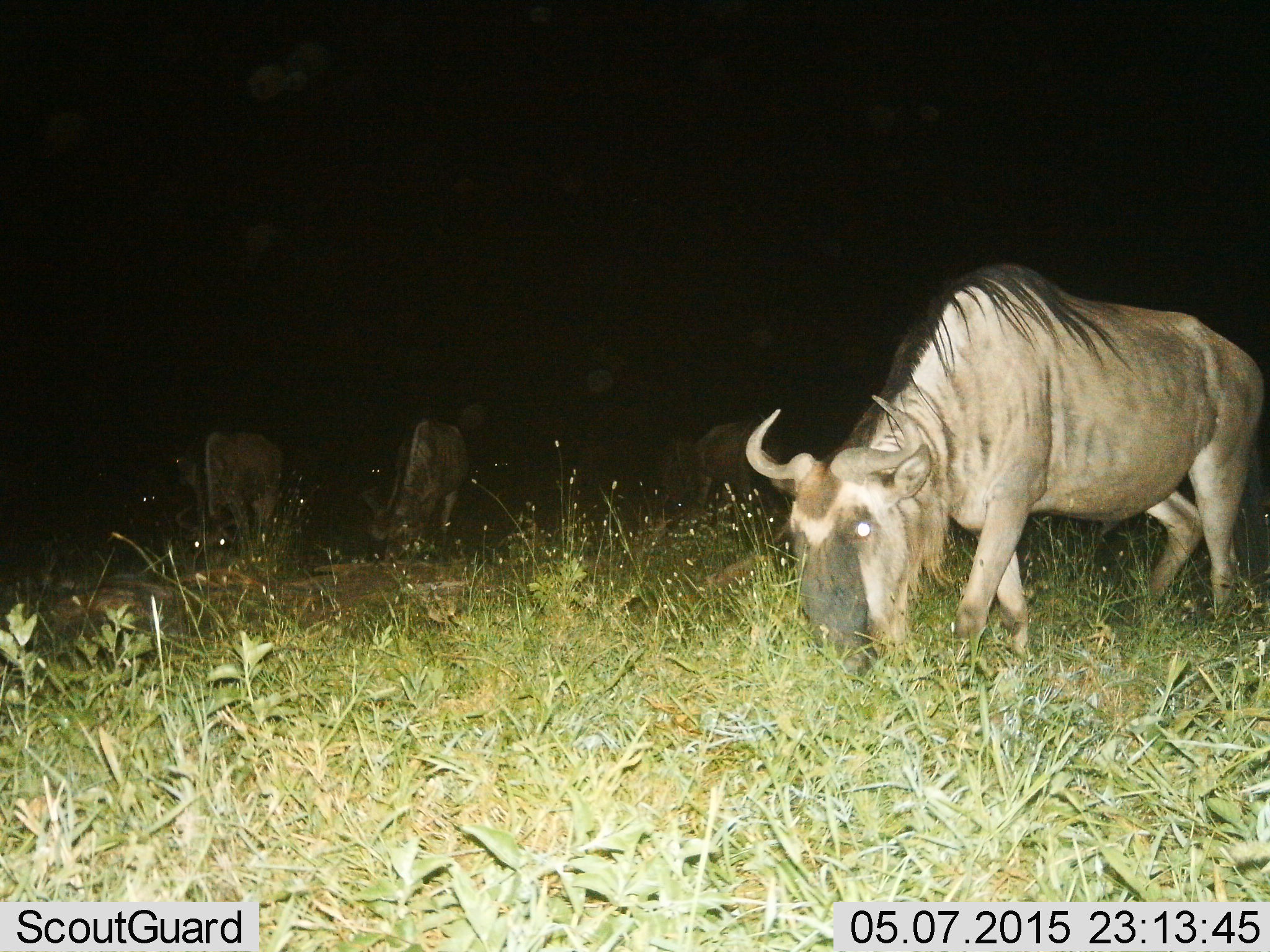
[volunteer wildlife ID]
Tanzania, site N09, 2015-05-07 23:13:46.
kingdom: Animalia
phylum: Chordata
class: Mammalia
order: Artiodactyla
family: Bovidae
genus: Connochaetes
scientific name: Connochaetes taurinus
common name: blue wildebeest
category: wildebeest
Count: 4.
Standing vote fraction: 20%.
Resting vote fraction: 0%.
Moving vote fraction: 0%.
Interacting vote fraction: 0%.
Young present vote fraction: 0%.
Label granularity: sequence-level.